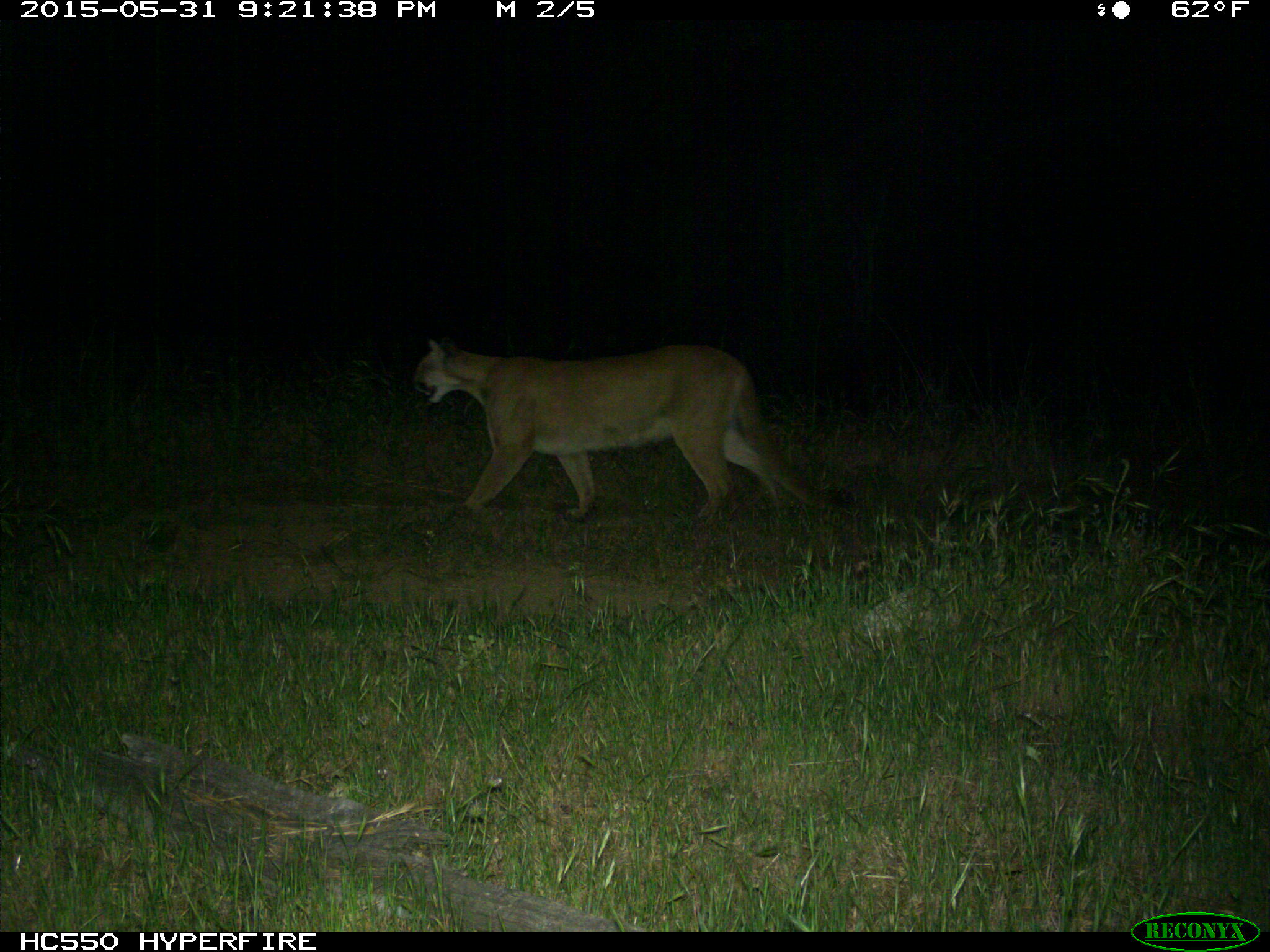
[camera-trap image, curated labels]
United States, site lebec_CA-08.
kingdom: Animalia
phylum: Chordata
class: Mammalia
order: Carnivora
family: Felidae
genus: Puma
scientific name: Puma concolor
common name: mountain lion